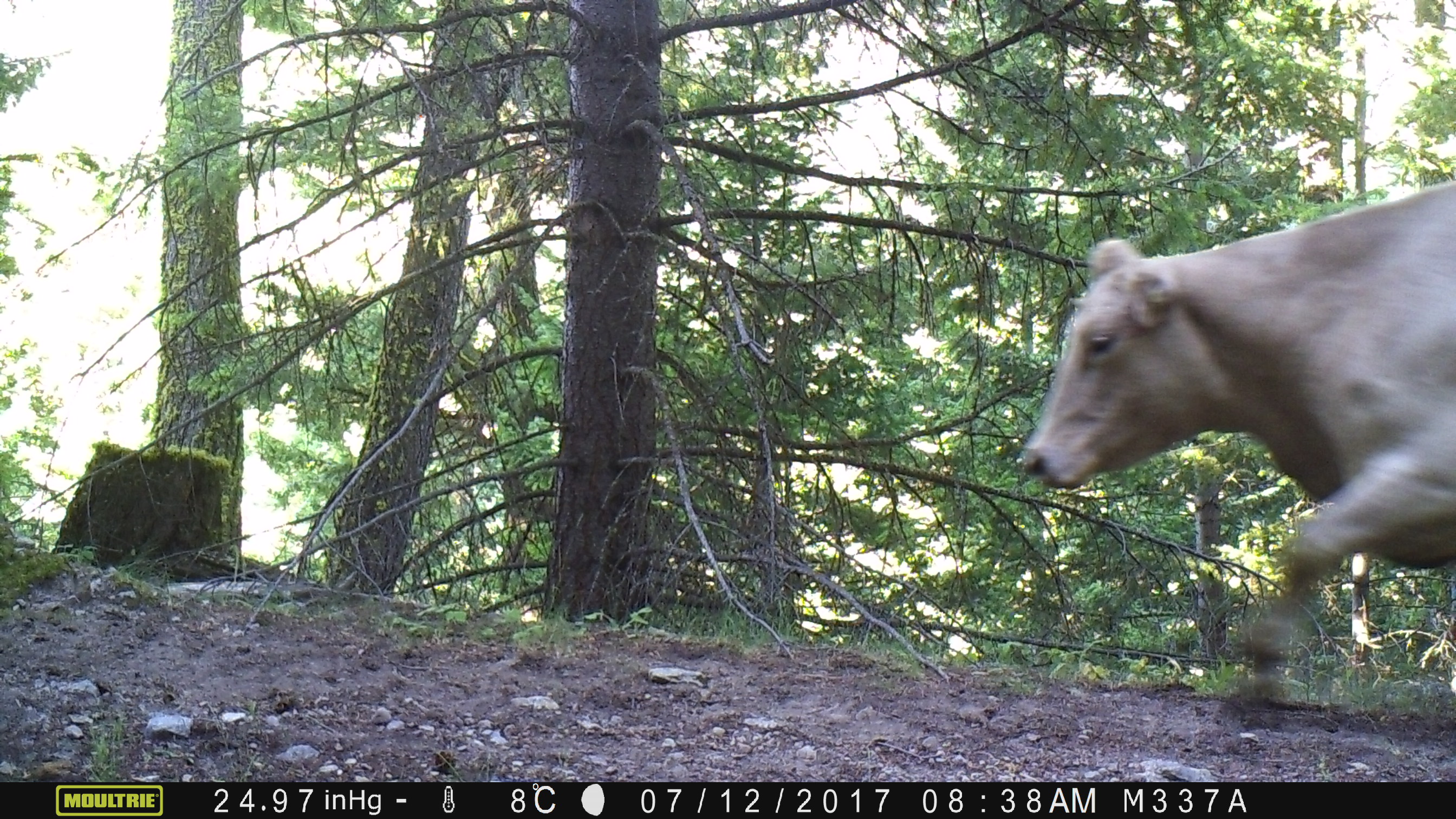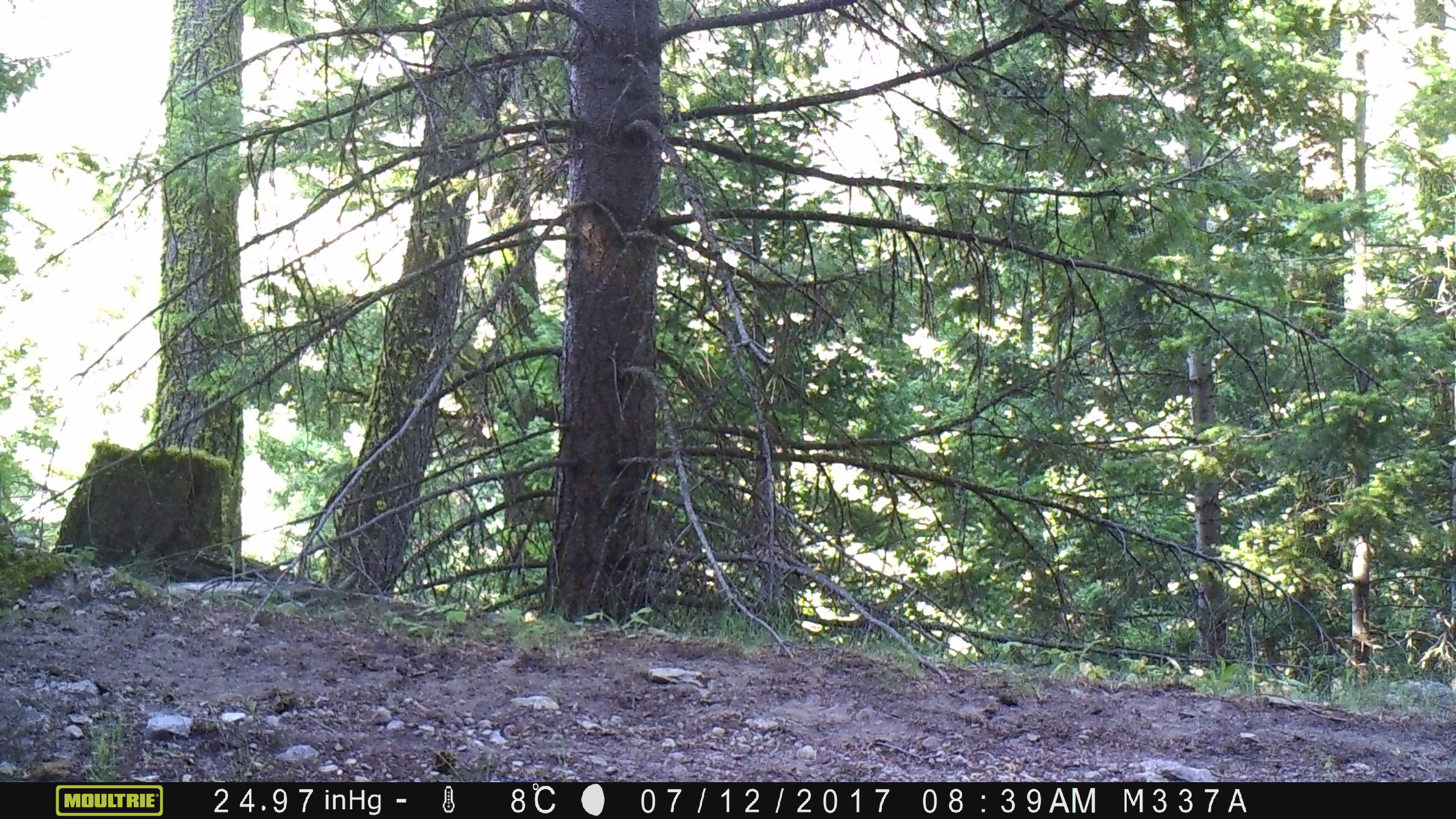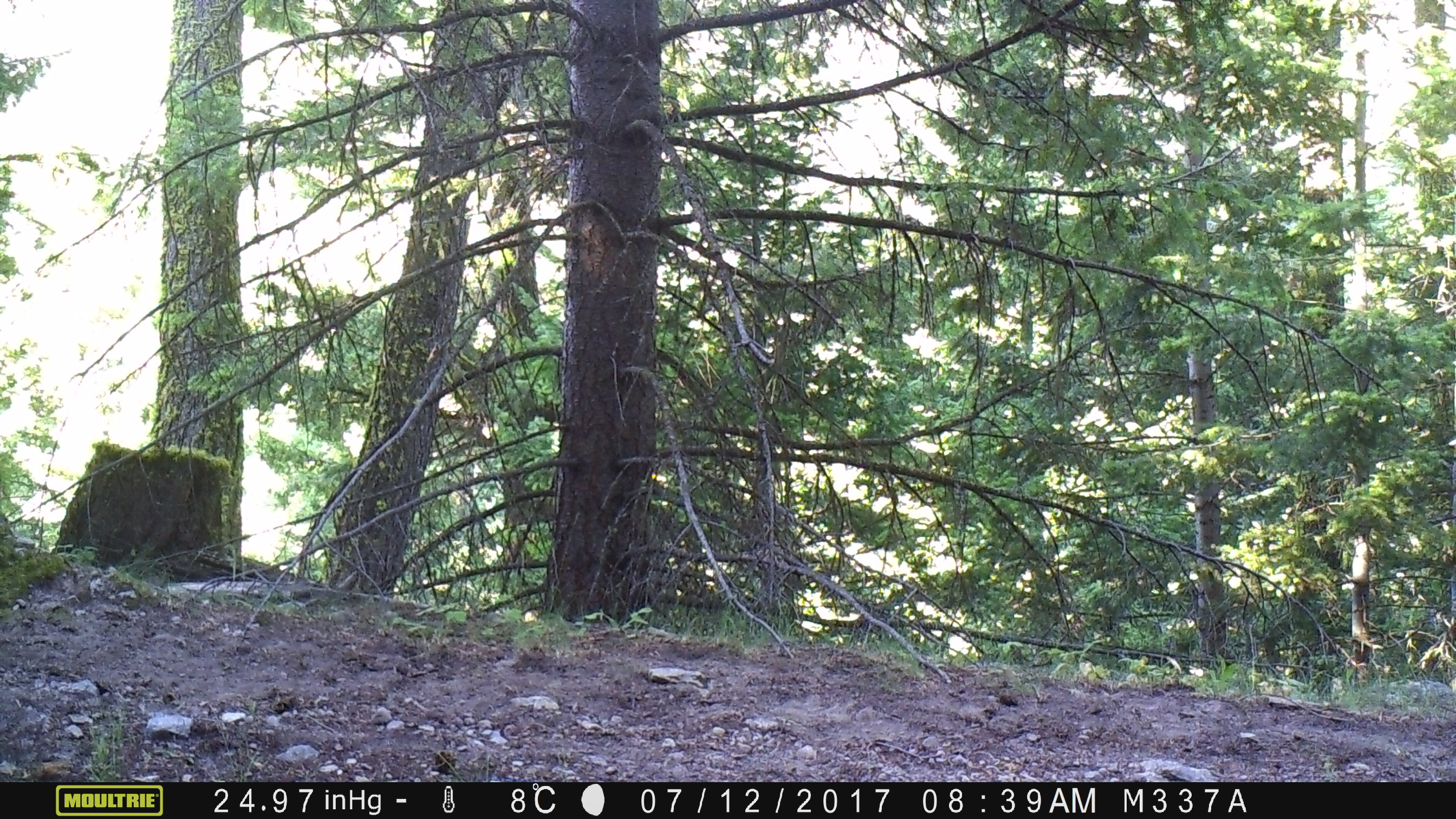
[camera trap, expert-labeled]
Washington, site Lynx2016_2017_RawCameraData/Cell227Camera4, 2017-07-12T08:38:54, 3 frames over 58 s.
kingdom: Animalia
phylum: Chordata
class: Mammalia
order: Artiodactyla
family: Bovidae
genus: Bos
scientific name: Bos taurus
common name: domestic cattle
Domestic cattle (Bos taurus). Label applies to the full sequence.